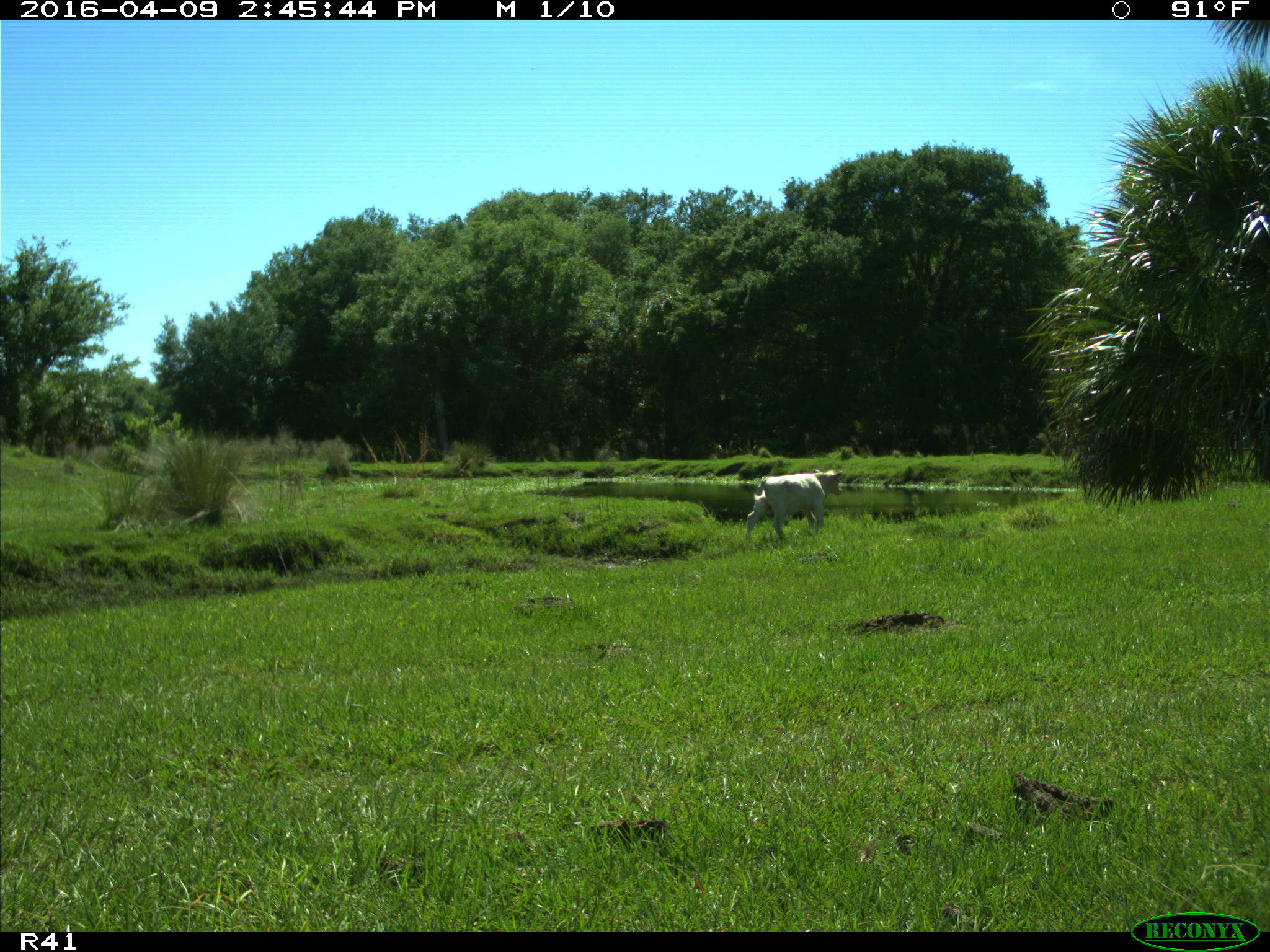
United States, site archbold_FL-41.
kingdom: Animalia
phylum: Chordata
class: Mammalia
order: Artiodactyla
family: Bovidae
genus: Bos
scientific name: Bos taurus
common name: domestic cow